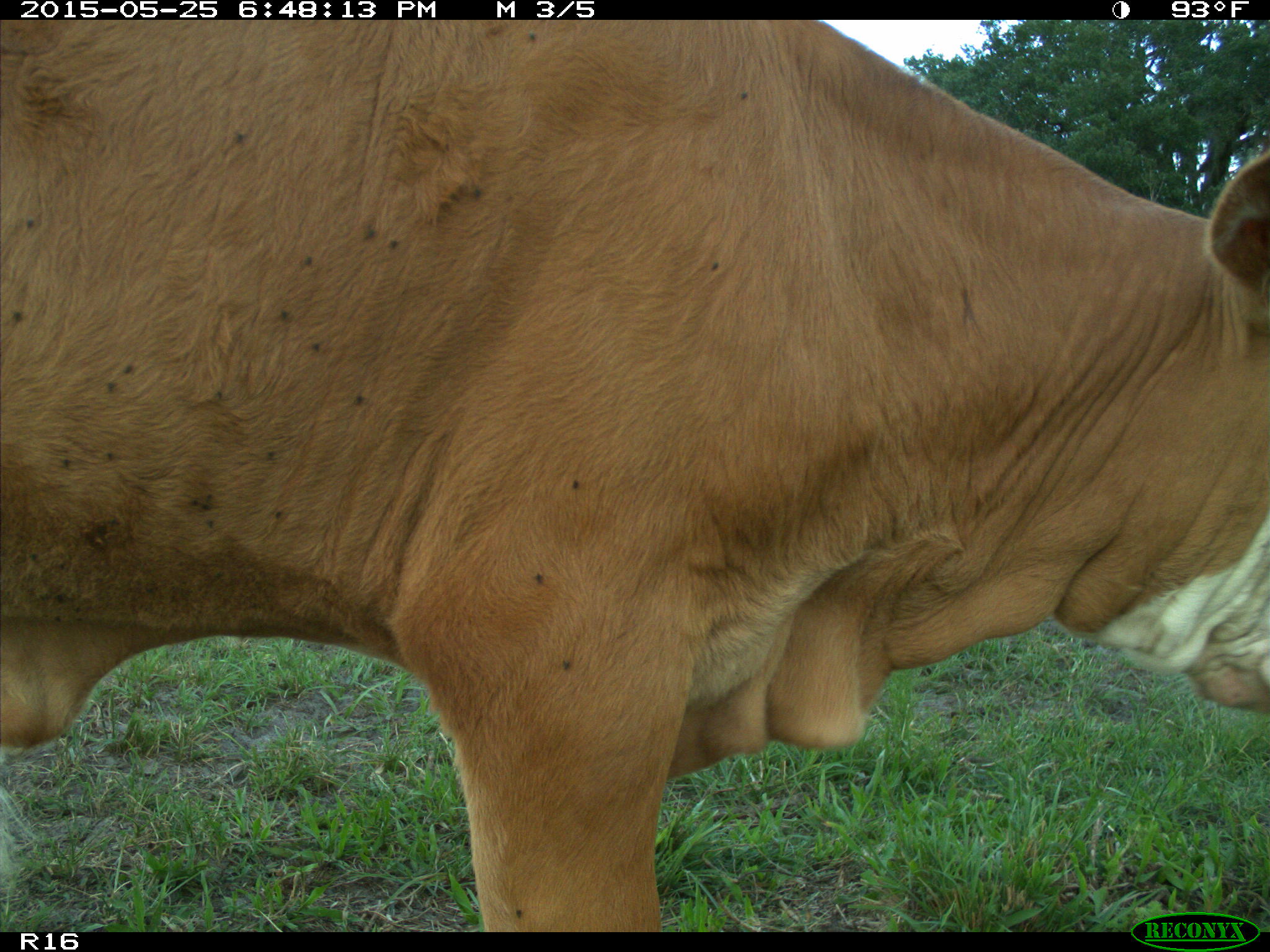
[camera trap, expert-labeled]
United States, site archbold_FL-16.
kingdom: Animalia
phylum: Chordata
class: Mammalia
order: Artiodactyla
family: Bovidae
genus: Bos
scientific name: Bos taurus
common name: domestic cow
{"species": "Bos taurus (domestic cow)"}